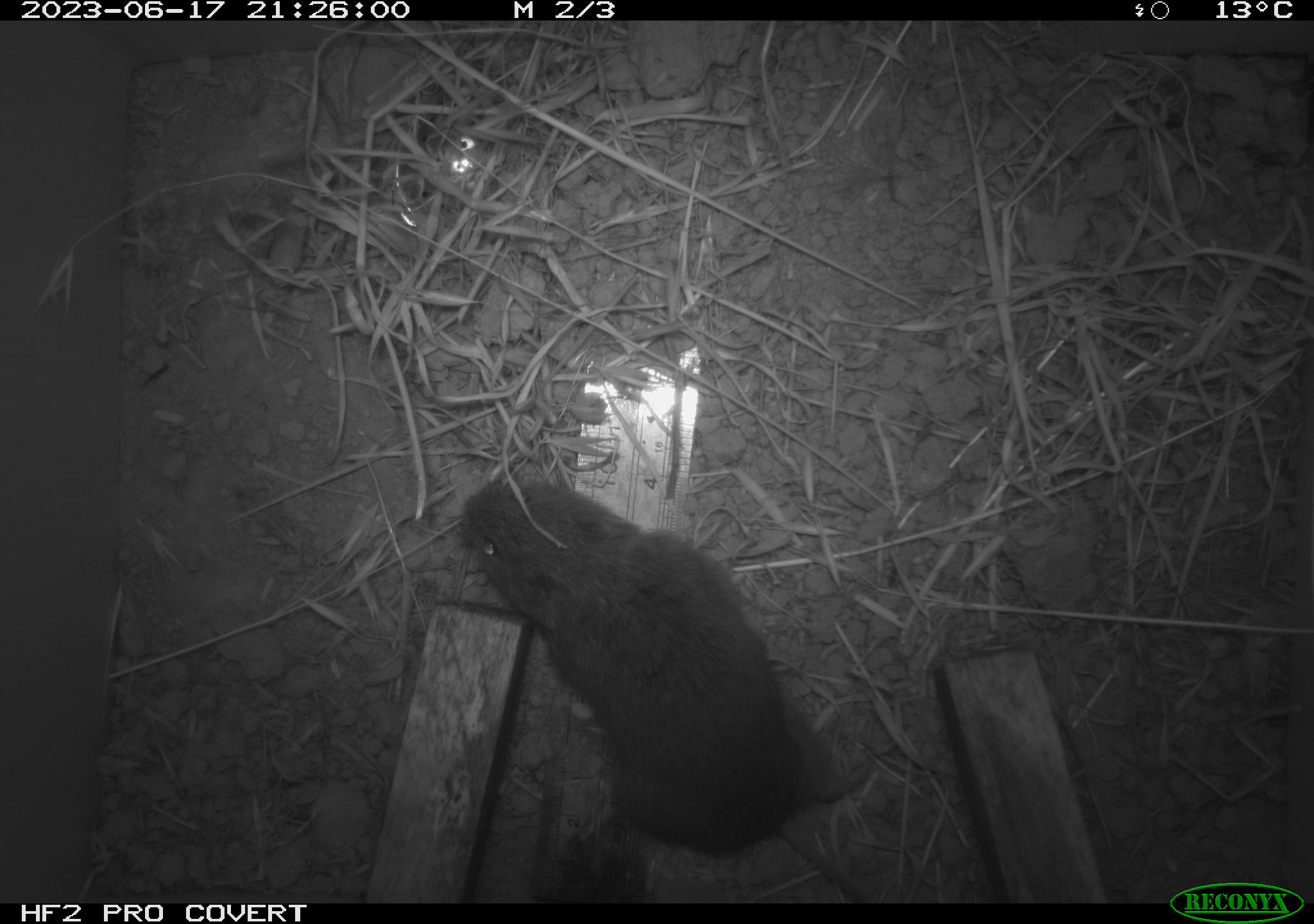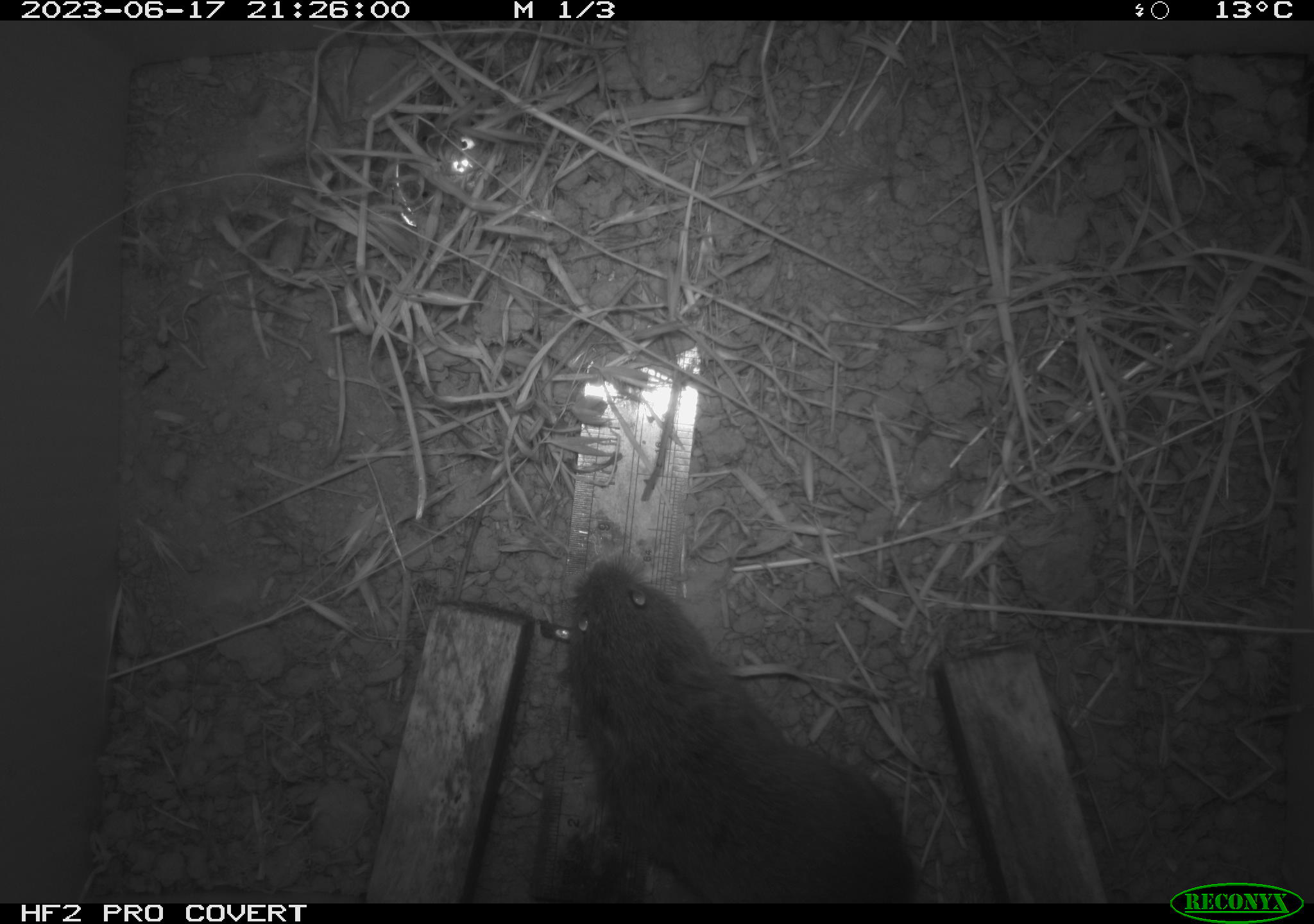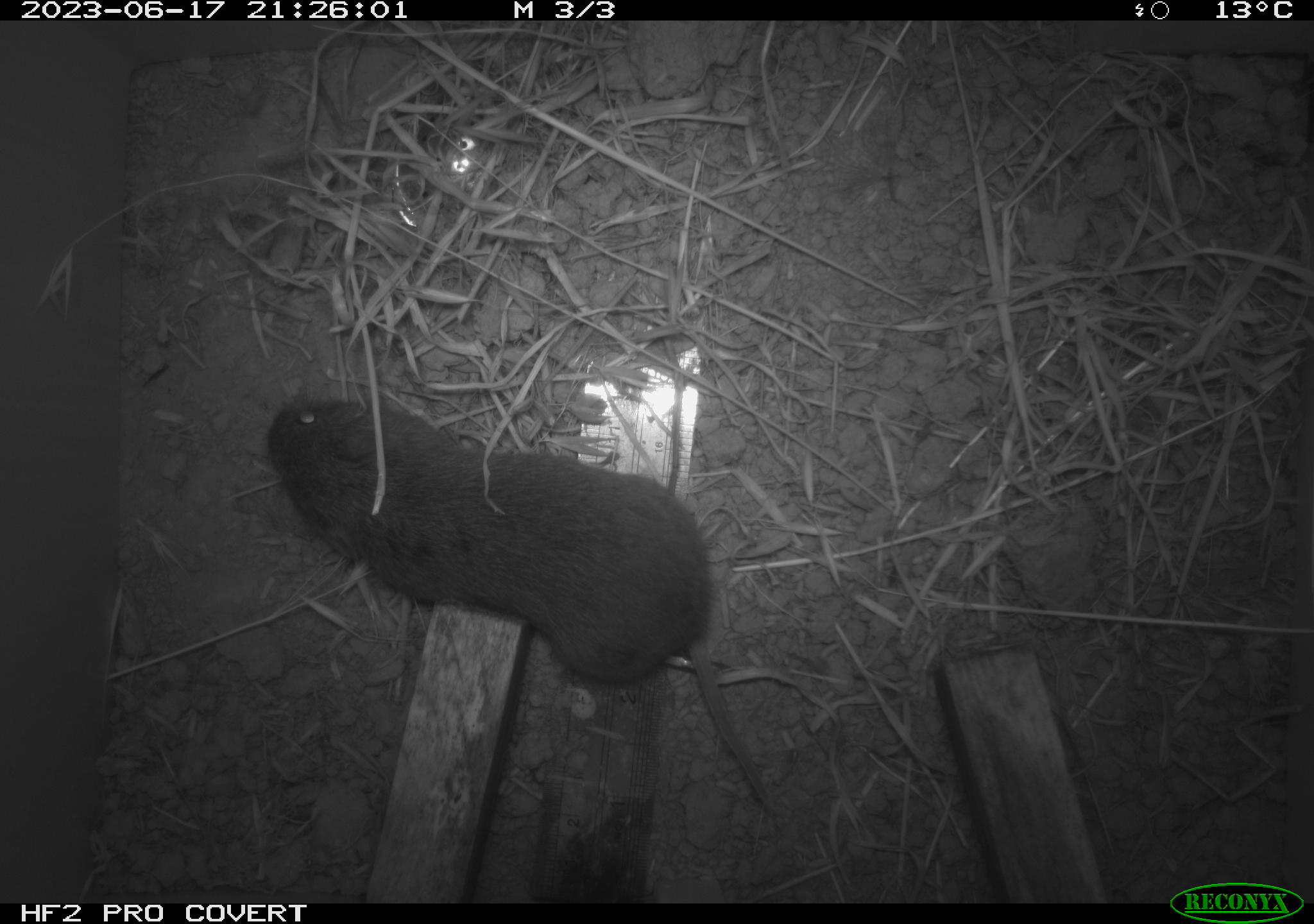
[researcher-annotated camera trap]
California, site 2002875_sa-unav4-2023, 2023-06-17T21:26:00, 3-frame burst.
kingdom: Animalia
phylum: Chordata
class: Mammalia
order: Rodentia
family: Cricetidae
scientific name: Arvicolinae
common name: voles, lemmings, and muskrats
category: arvicolinae subfamily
Arvicolinae subfamily (voles, lemmings, and muskrats) (Arvicolinae).